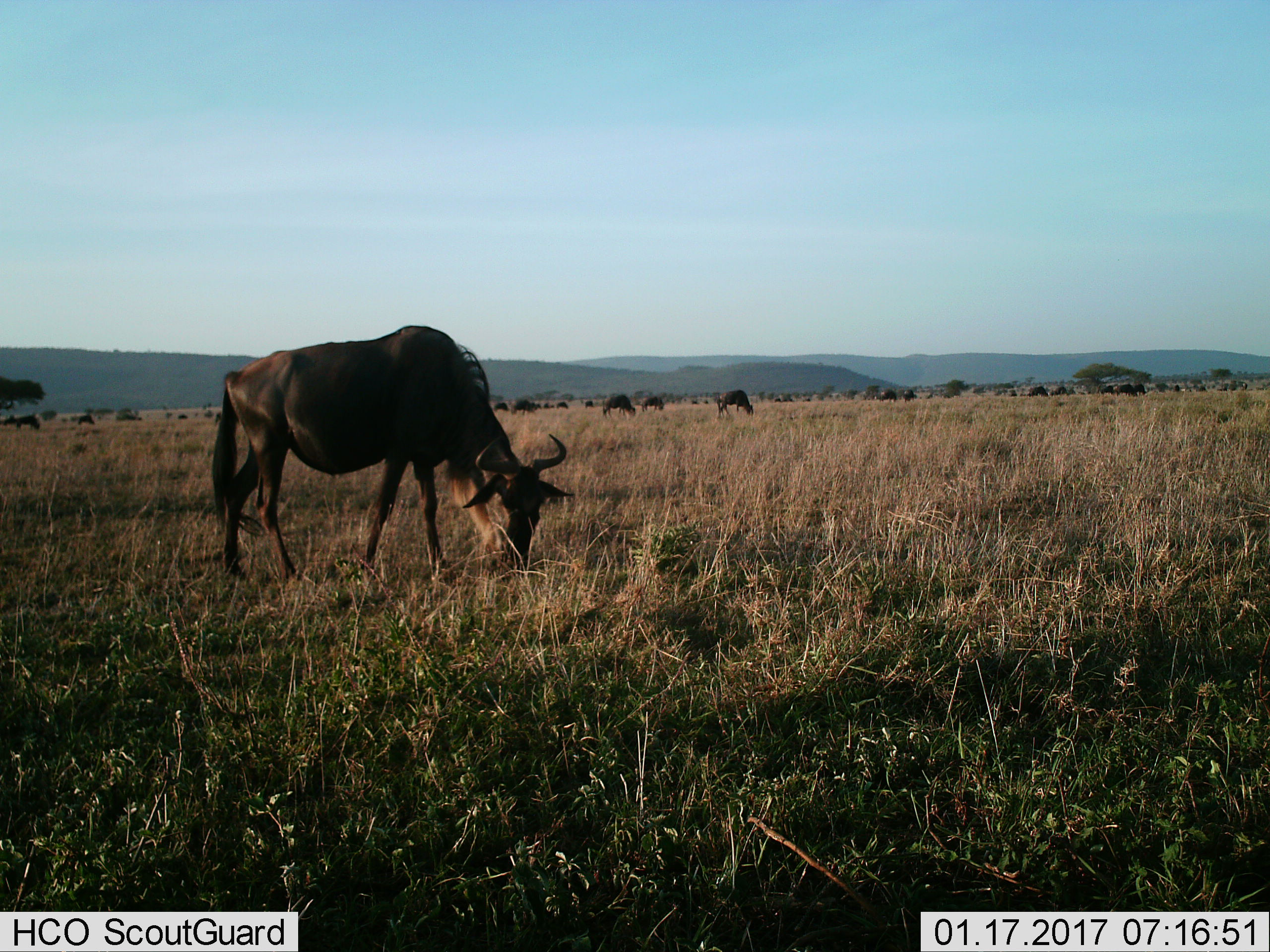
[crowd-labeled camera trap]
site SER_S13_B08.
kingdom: Animalia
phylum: Chordata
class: Mammalia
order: Artiodactyla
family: Bovidae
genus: Connochaetes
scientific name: Connochaetes taurinus taurinus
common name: blue wildebeest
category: wildebeestblue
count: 11-50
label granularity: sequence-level